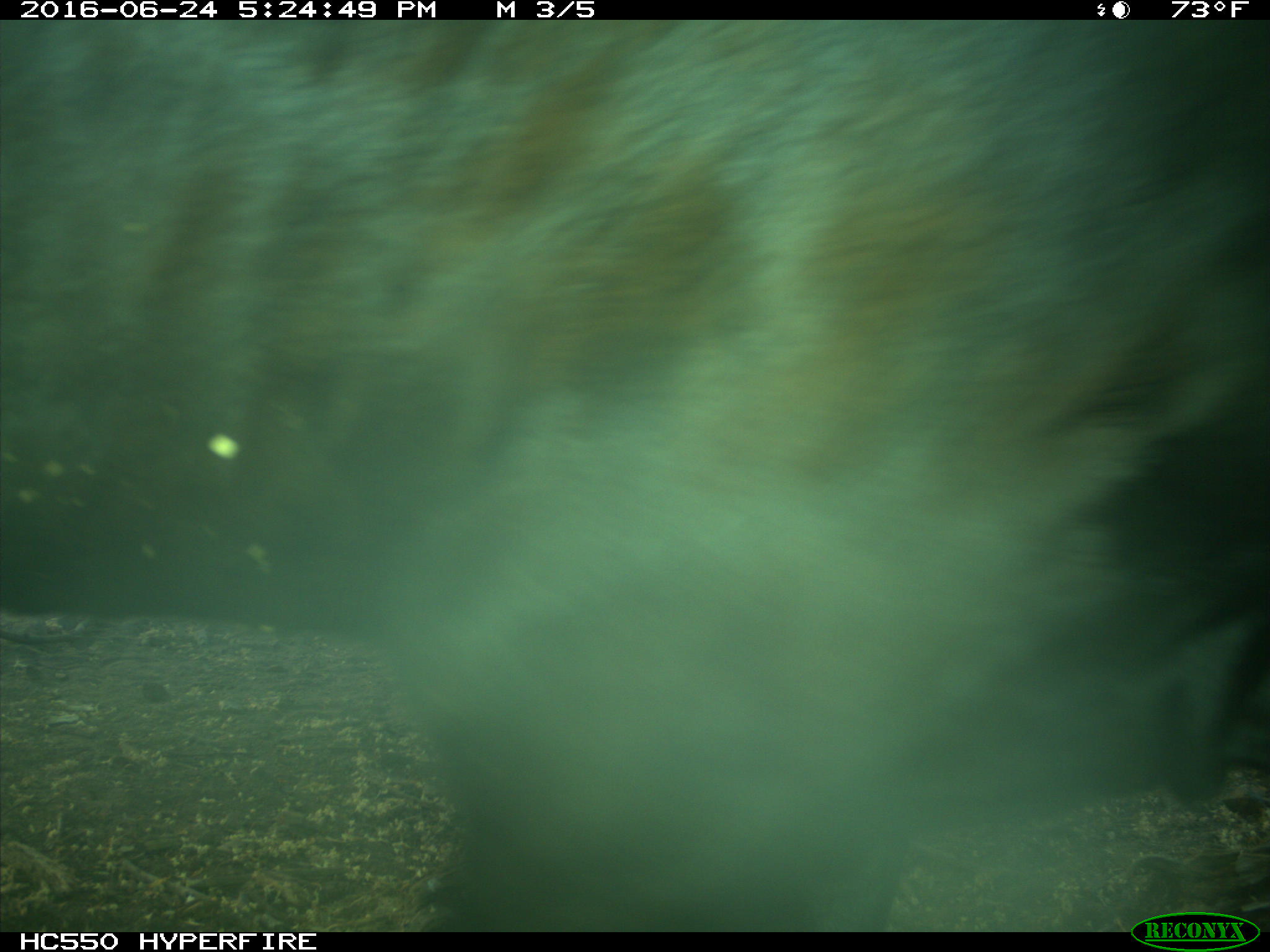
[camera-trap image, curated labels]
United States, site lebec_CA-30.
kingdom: Animalia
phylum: Chordata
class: Mammalia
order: Artiodactyla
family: Bovidae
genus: Bos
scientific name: Bos taurus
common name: domestic cow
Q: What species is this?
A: Bos taurus (domestic cow).